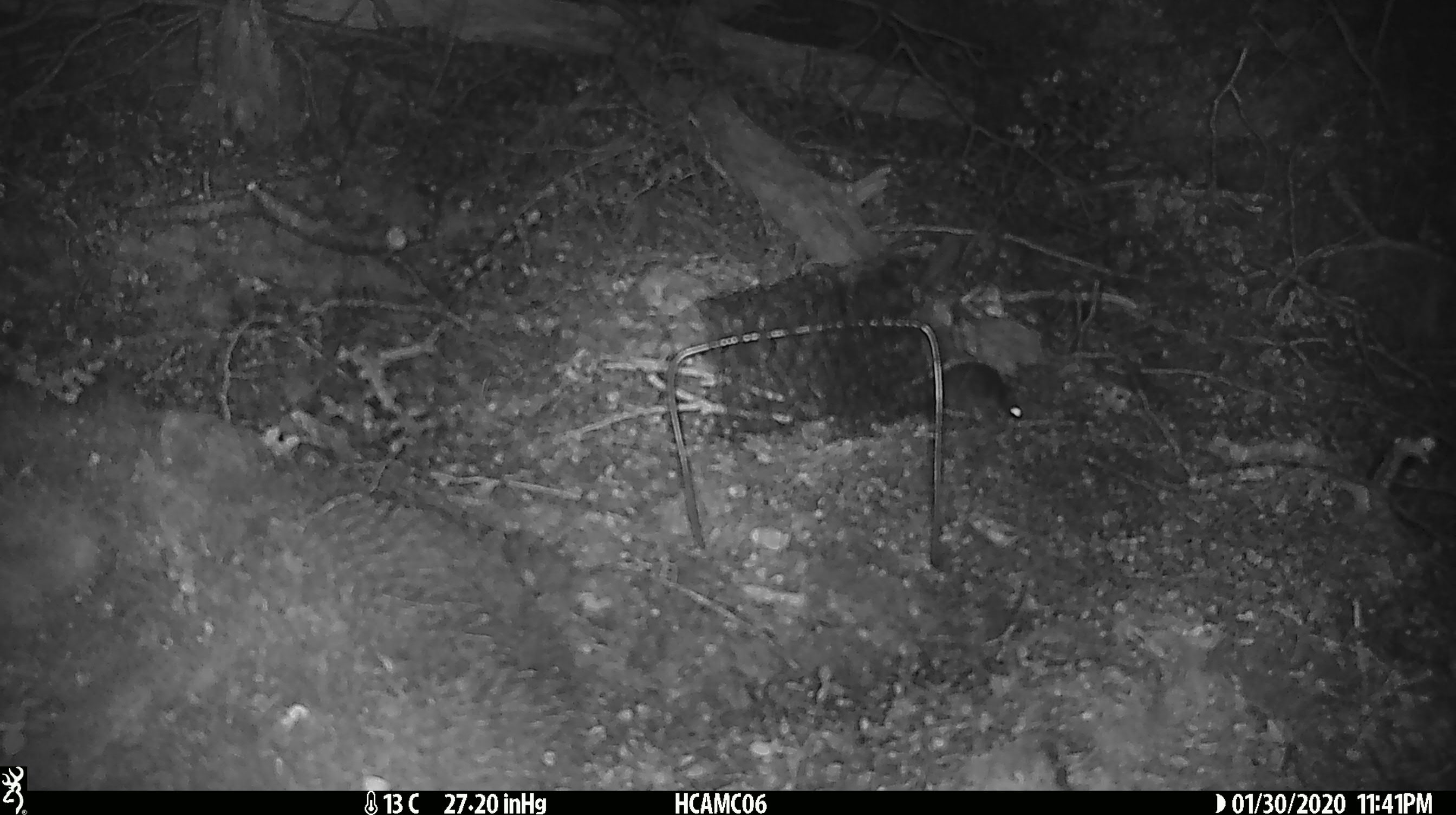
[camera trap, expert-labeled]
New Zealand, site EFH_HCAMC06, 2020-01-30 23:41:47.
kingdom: Animalia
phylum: Chordata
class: Mammalia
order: Rodentia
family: Muridae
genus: Mus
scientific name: Mus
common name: mouse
Mouse (Mus).